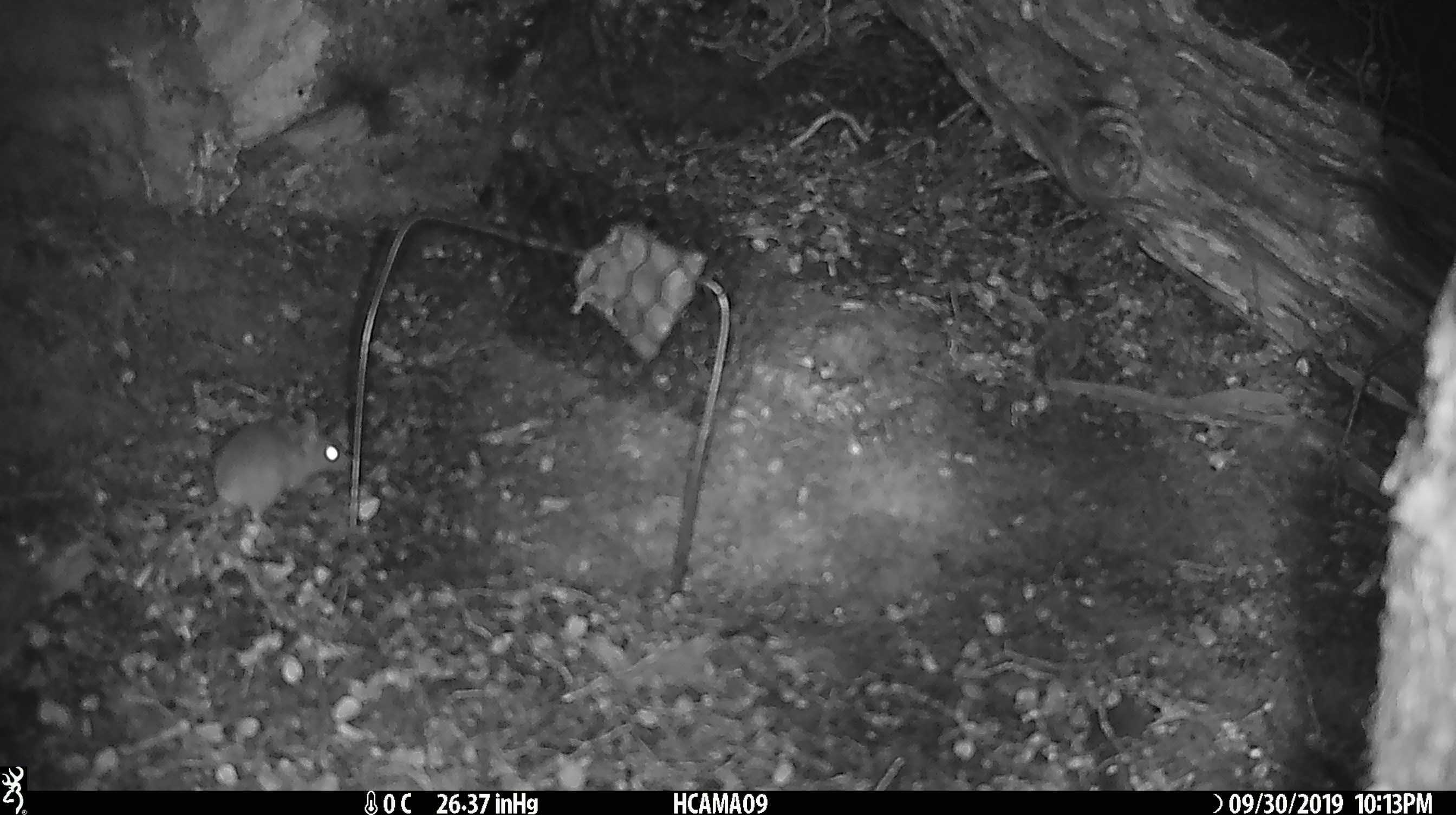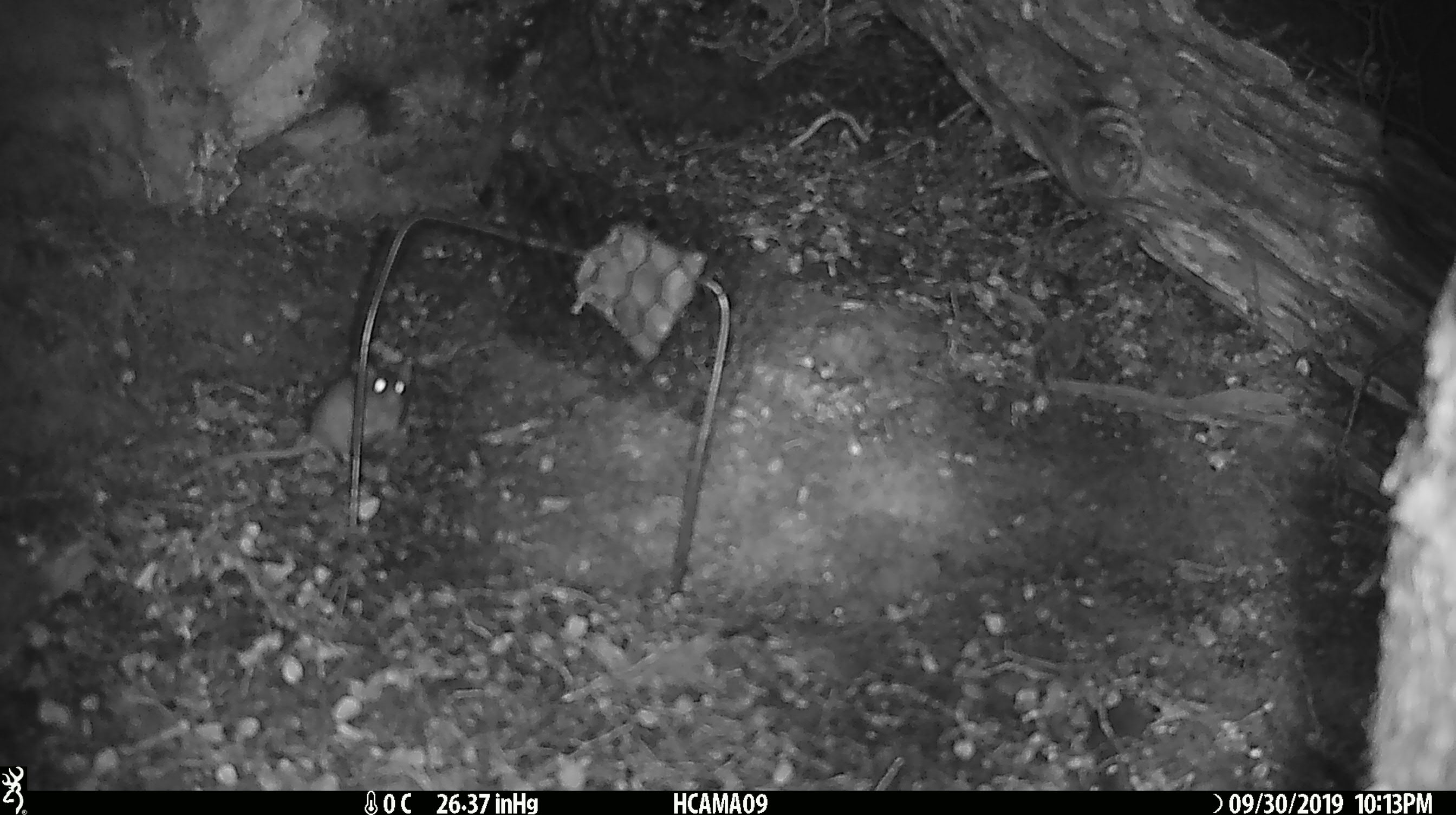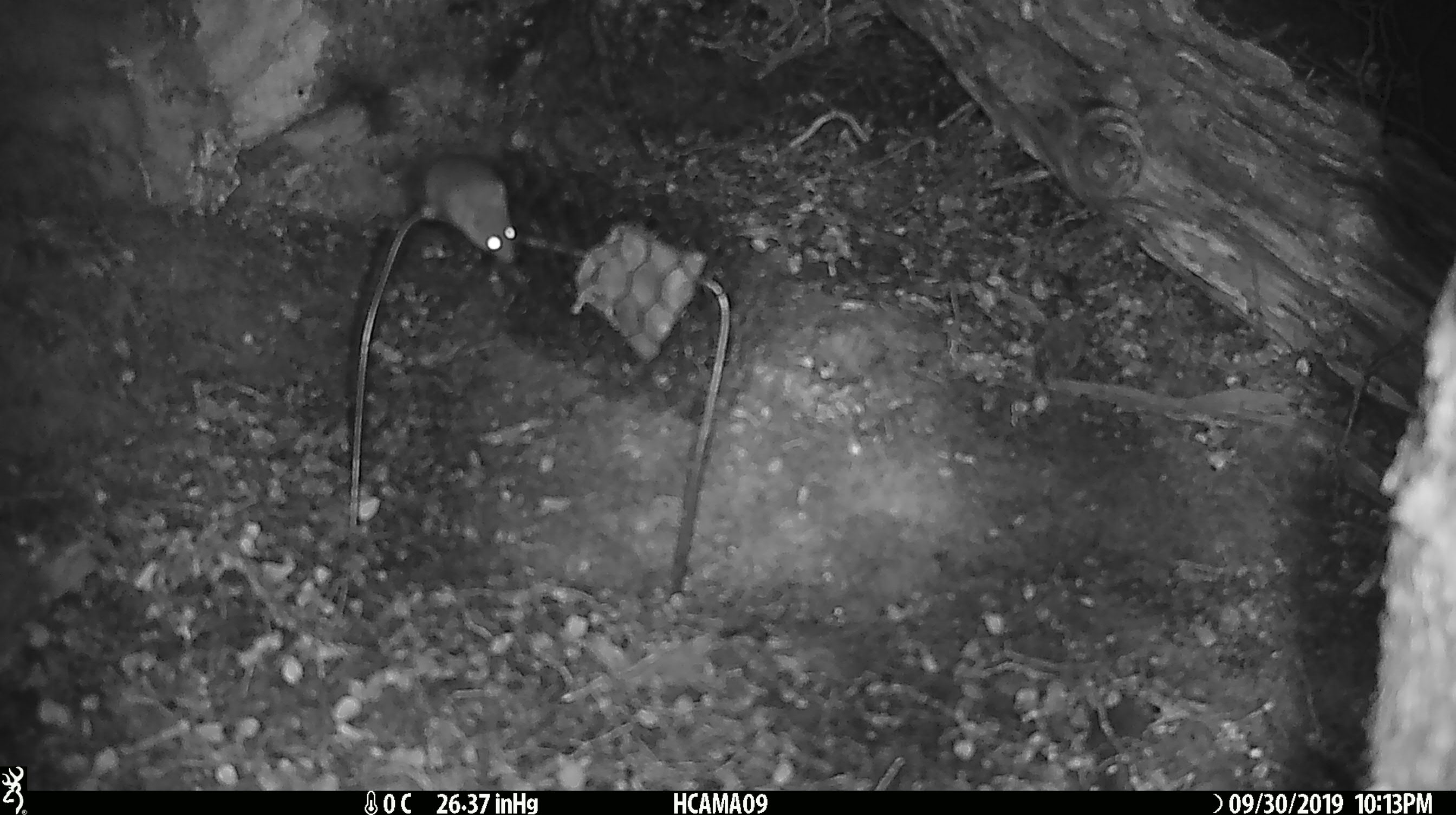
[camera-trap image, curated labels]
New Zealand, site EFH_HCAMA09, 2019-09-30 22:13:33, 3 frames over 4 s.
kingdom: Animalia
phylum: Chordata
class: Mammalia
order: Rodentia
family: Muridae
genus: Mus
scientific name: Mus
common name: mouse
Mouse (Mus).